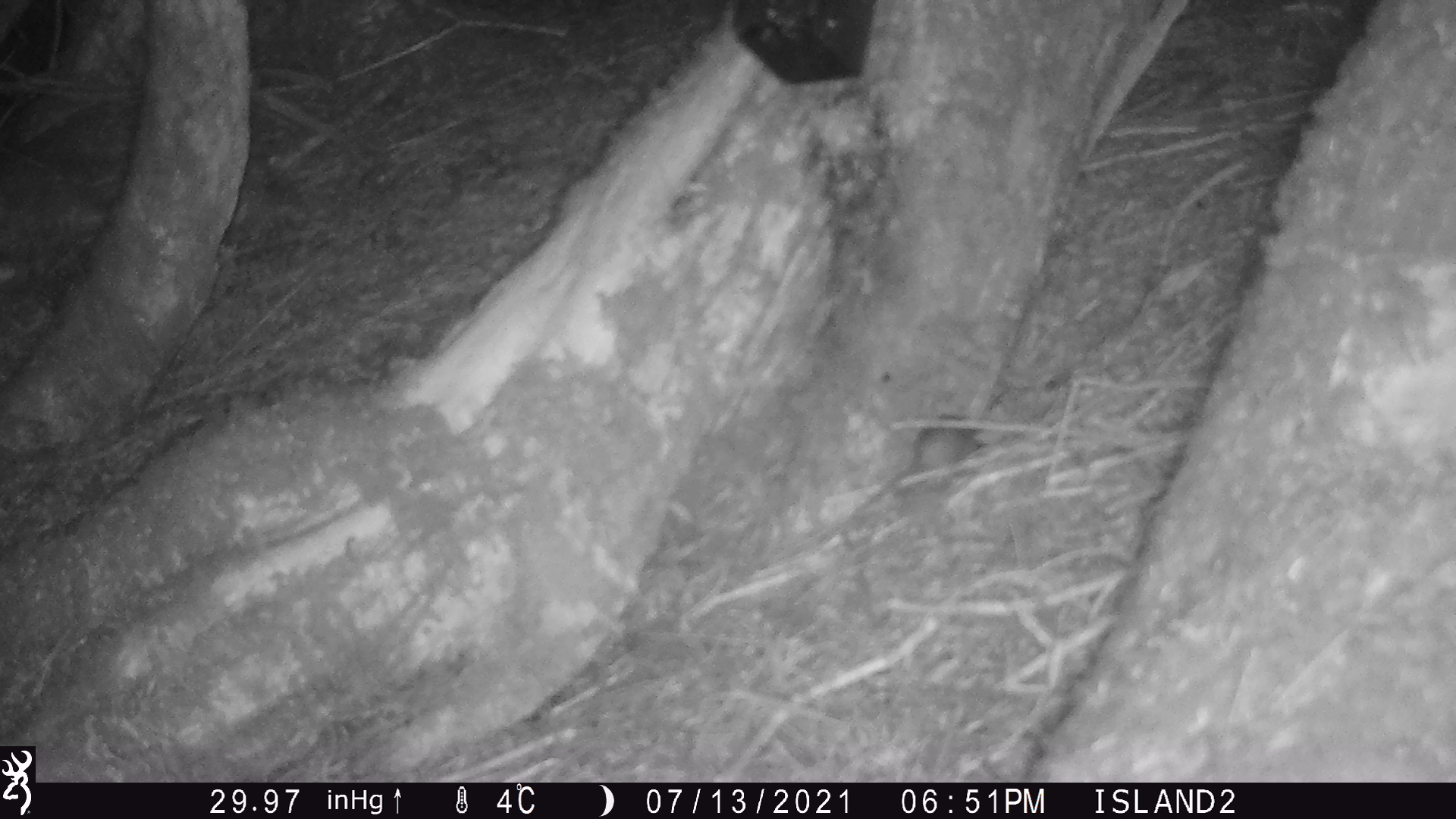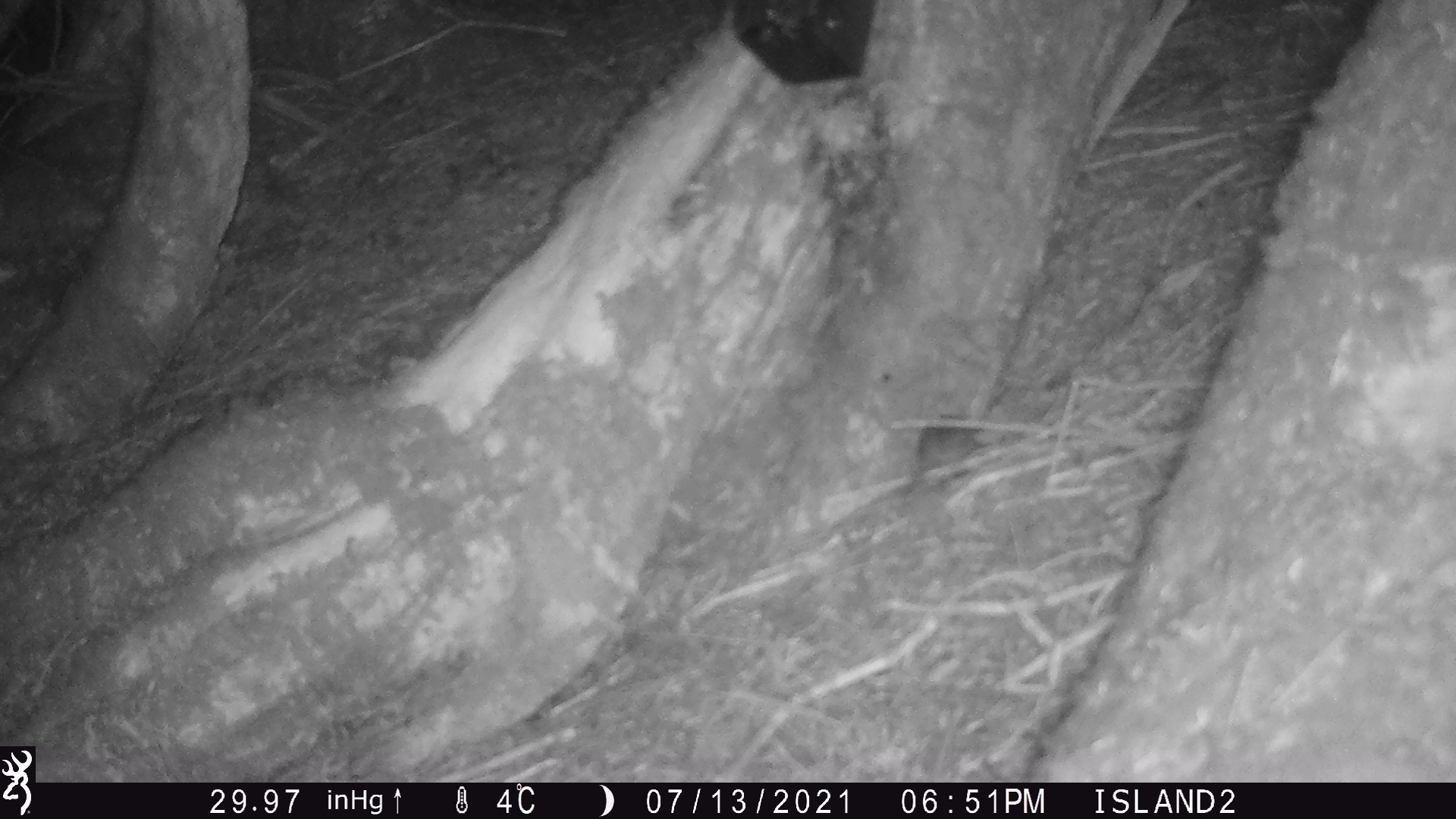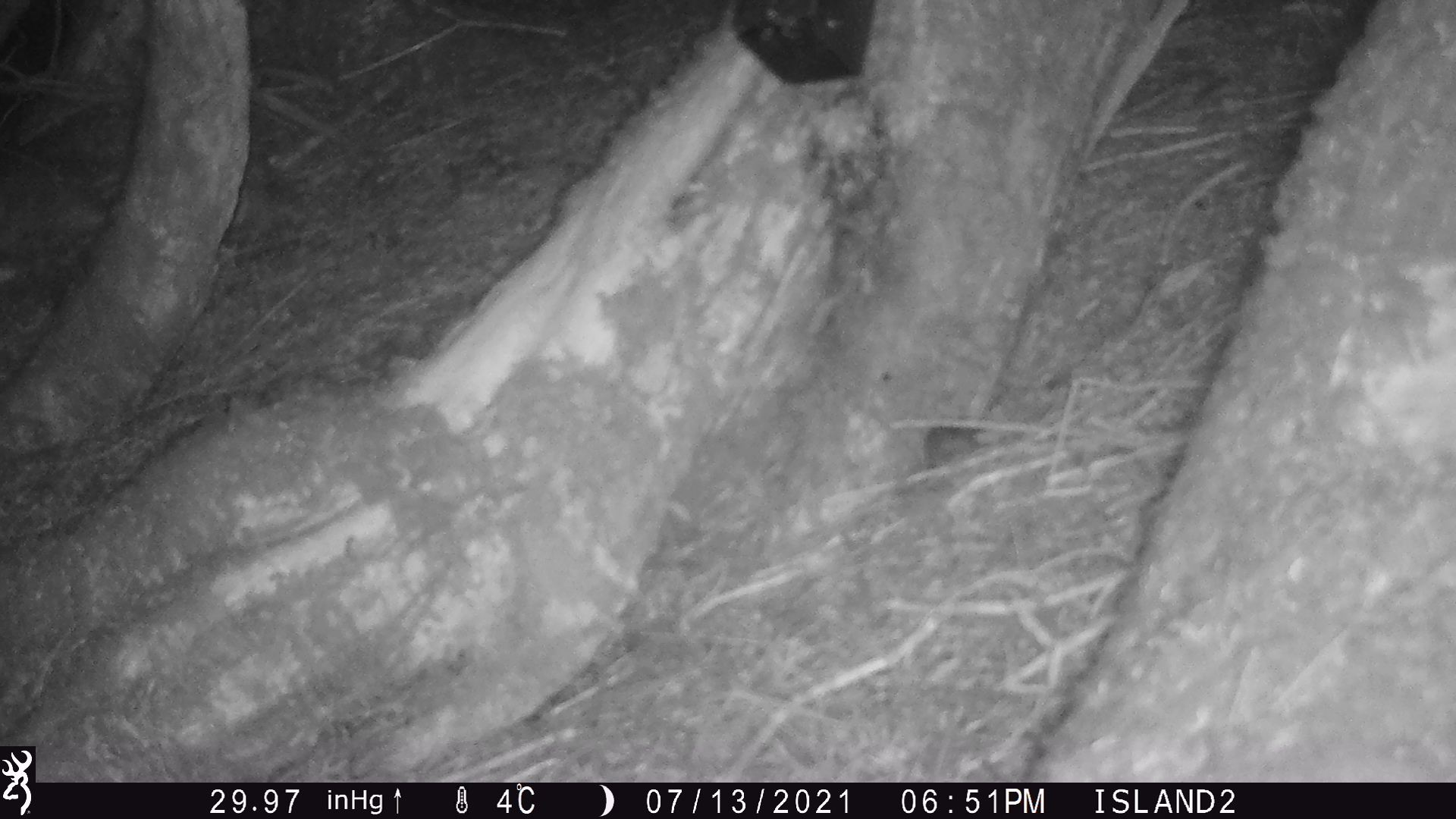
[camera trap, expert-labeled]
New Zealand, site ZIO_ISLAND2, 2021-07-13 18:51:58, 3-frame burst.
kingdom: Animalia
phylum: Chordata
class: Mammalia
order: Rodentia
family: Muridae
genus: Mus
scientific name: Mus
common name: mouse